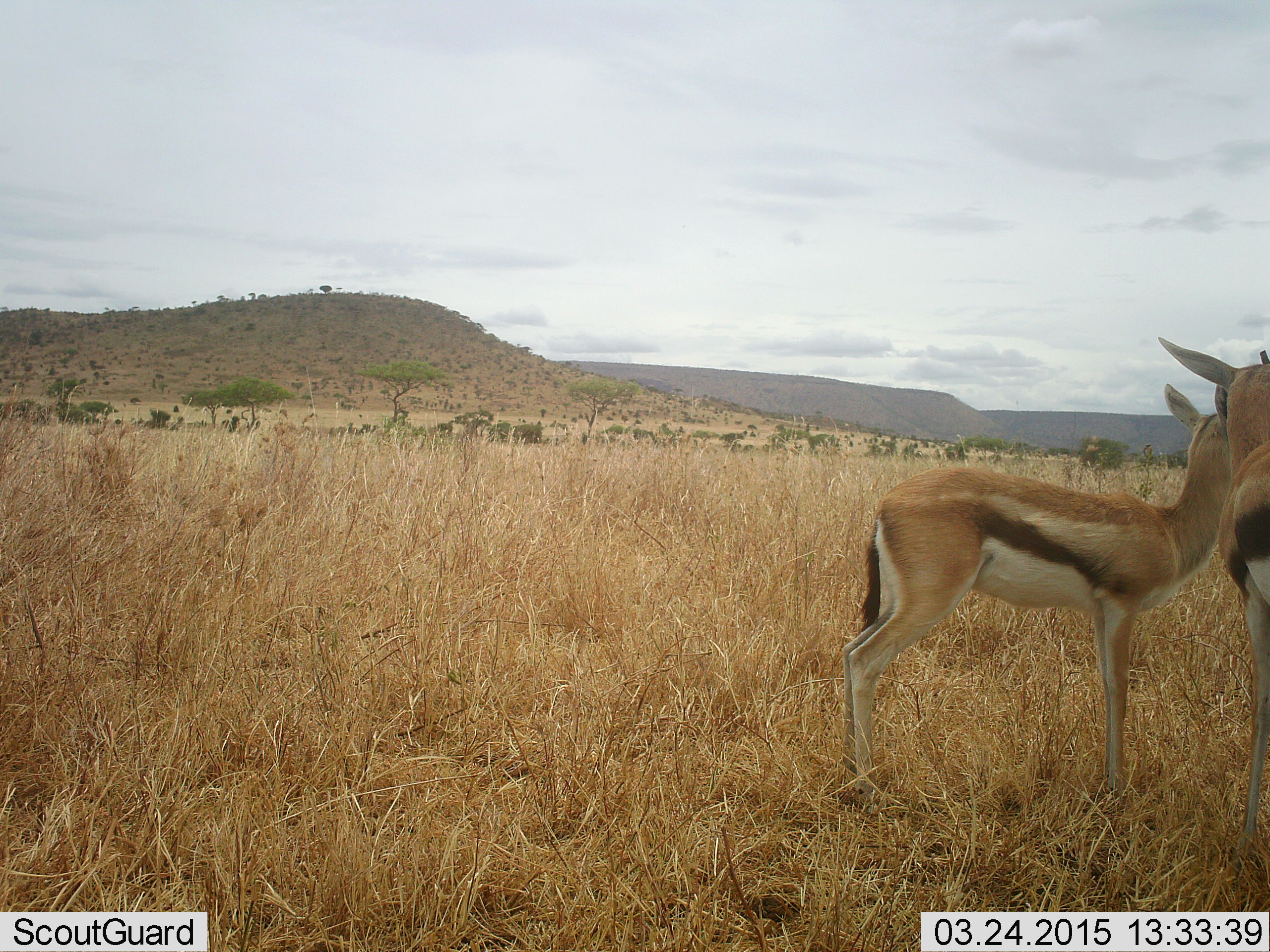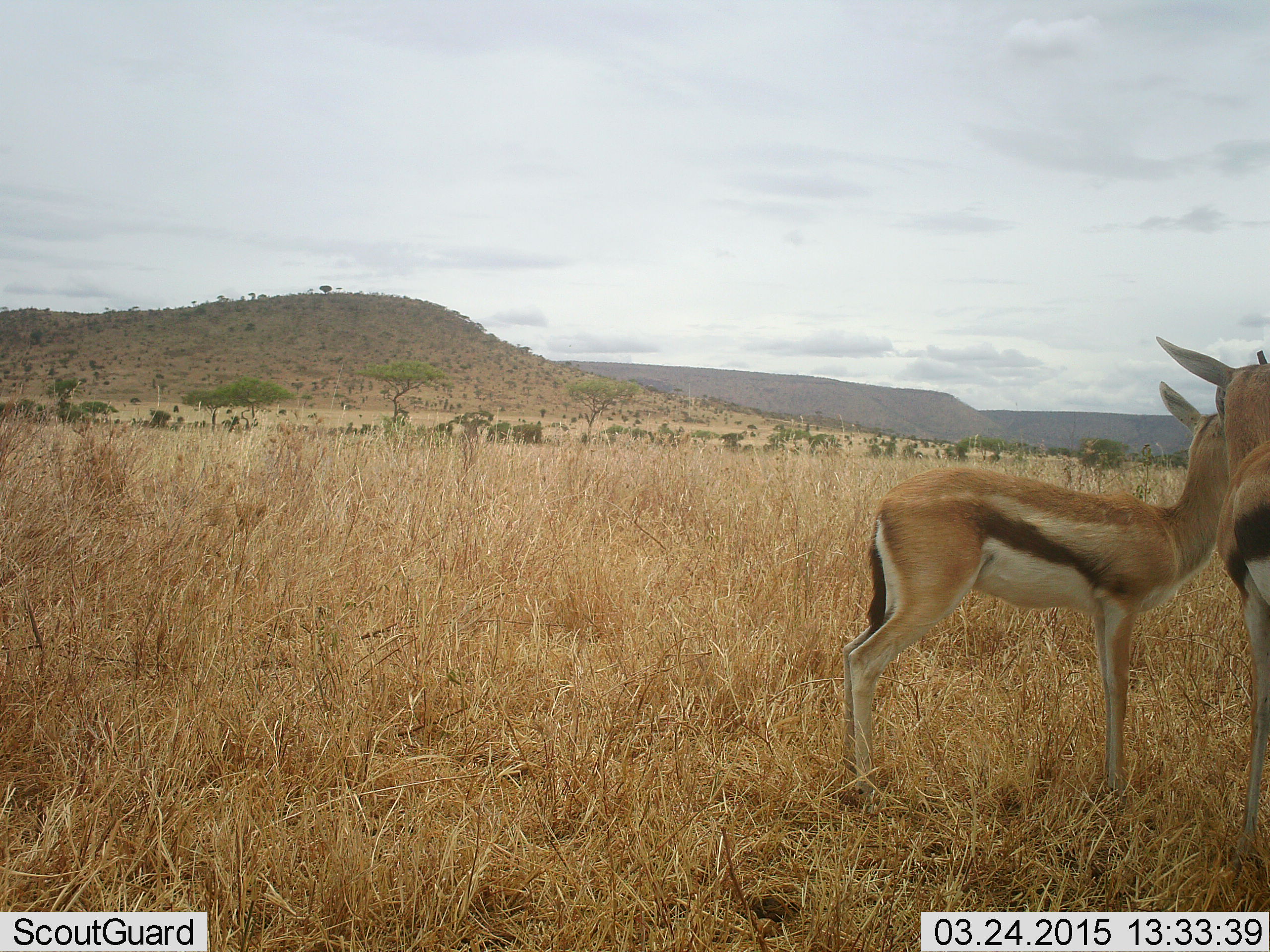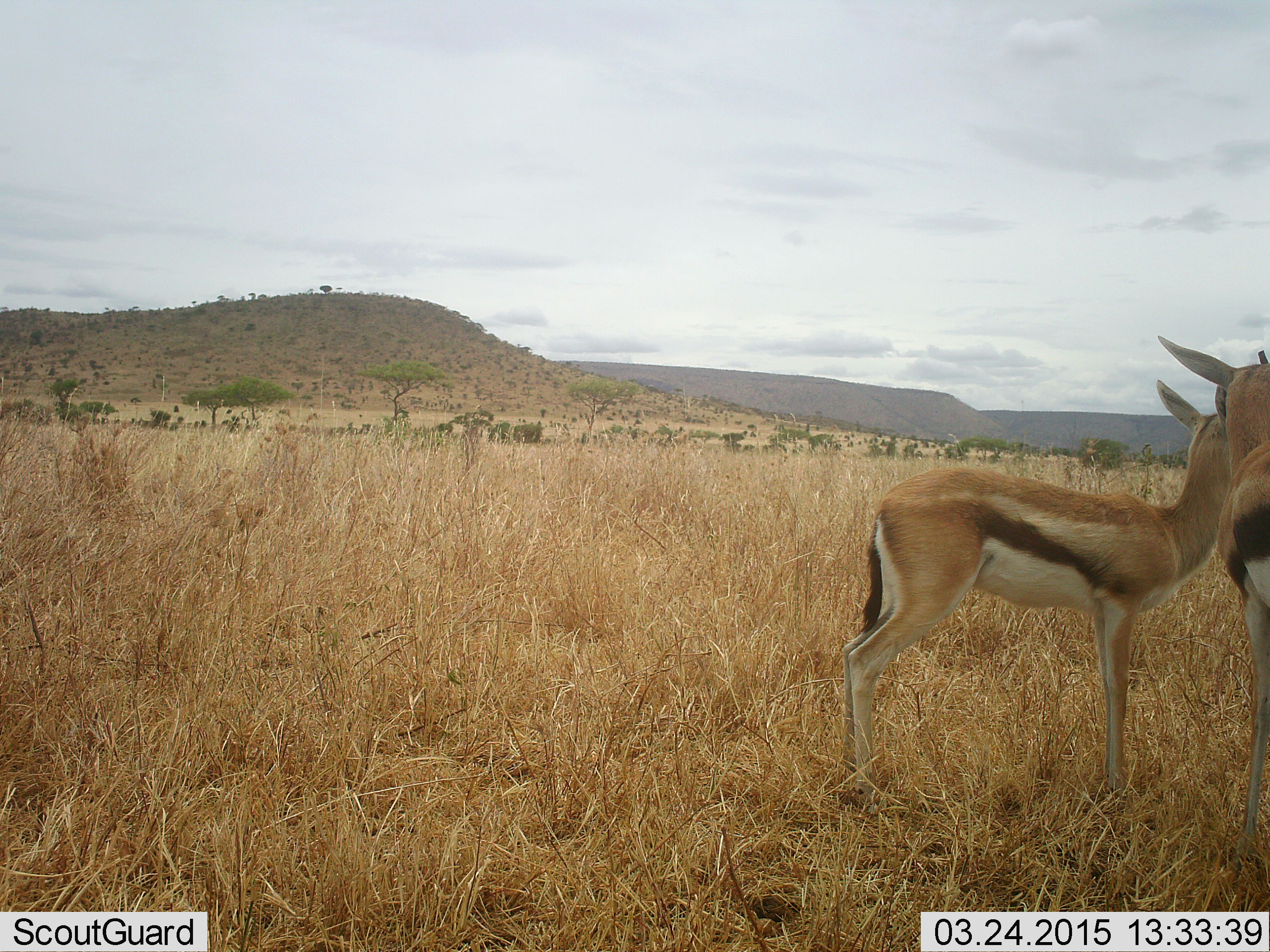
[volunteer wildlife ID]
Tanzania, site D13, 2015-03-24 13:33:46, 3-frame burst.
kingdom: Animalia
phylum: Chordata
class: Mammalia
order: Artiodactyla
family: Bovidae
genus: Eudorcas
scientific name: Eudorcas thomsonii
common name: thomson's gazelle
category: gazellethomsons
Gazellethomsons (thomson's gazelle) (Eudorcas thomsonii), count 2. Behavior (volunteer vote fractions): standing 100%, resting 0%, moving 0%, interacting 0%. Young present (vote fraction): 10%. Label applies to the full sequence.